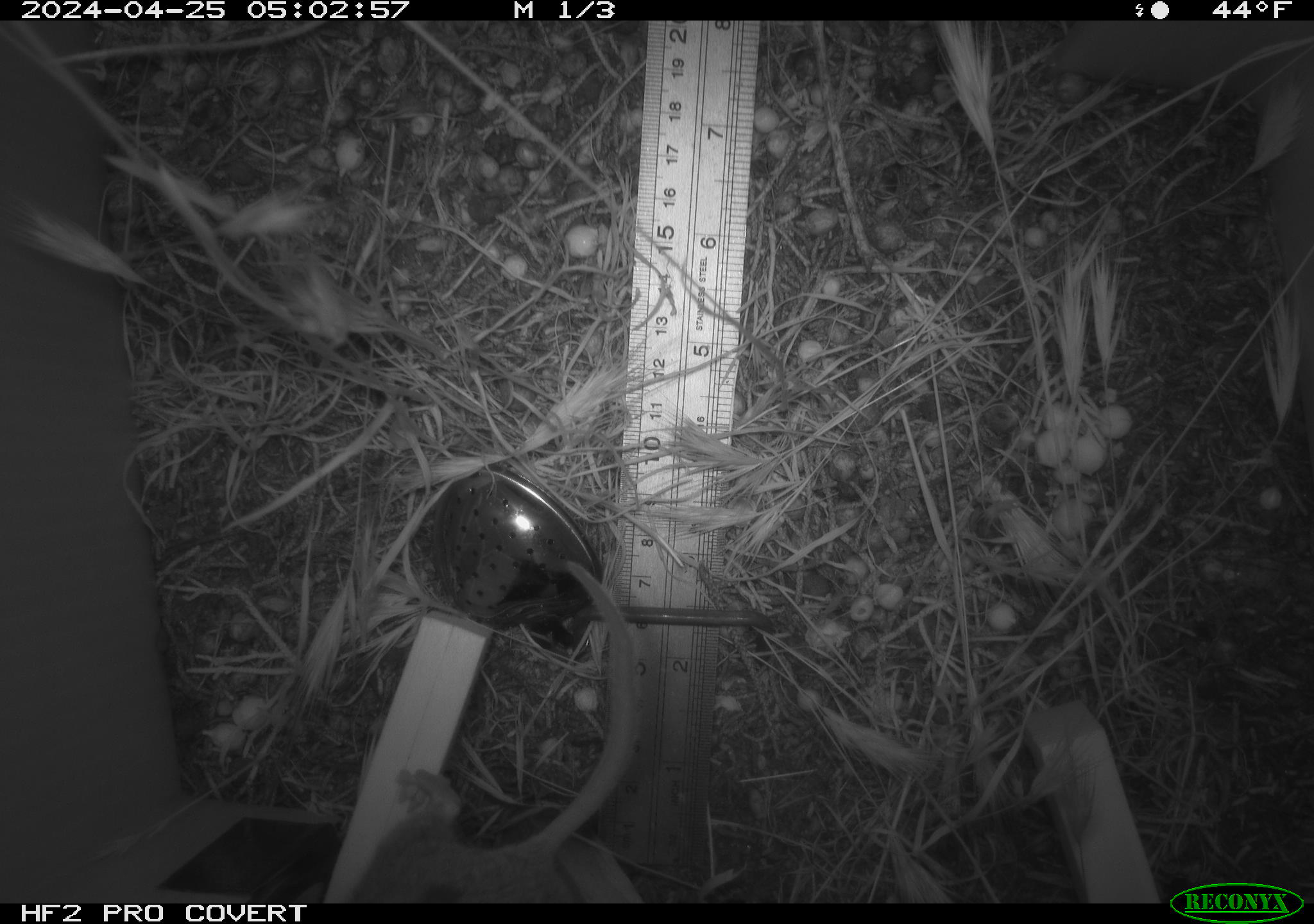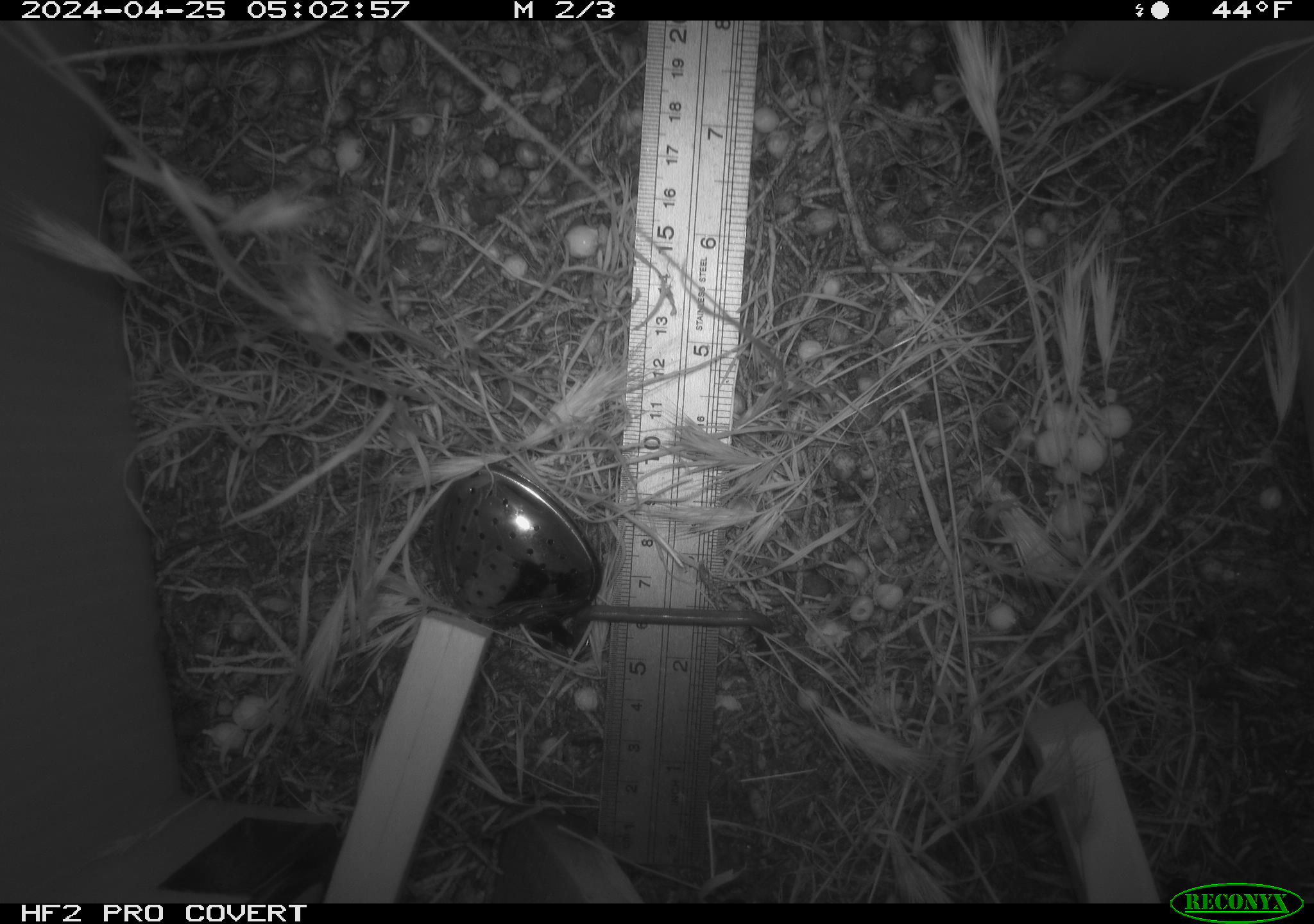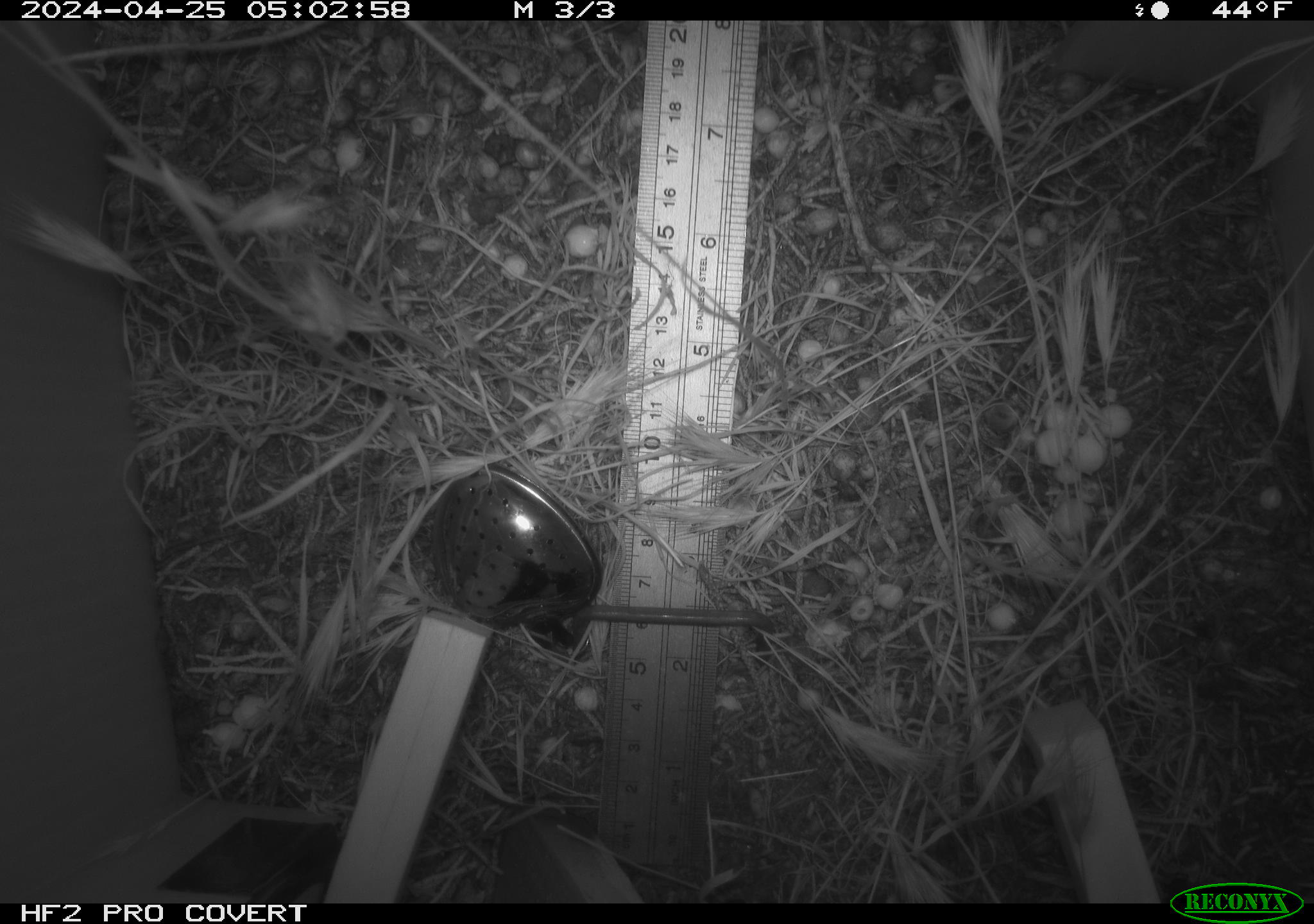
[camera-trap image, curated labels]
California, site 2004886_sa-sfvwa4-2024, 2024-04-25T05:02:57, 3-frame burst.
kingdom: Animalia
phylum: Chordata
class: Mammalia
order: Rodentia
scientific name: Rodentia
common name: mouse species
Mouse species (Rodentia).